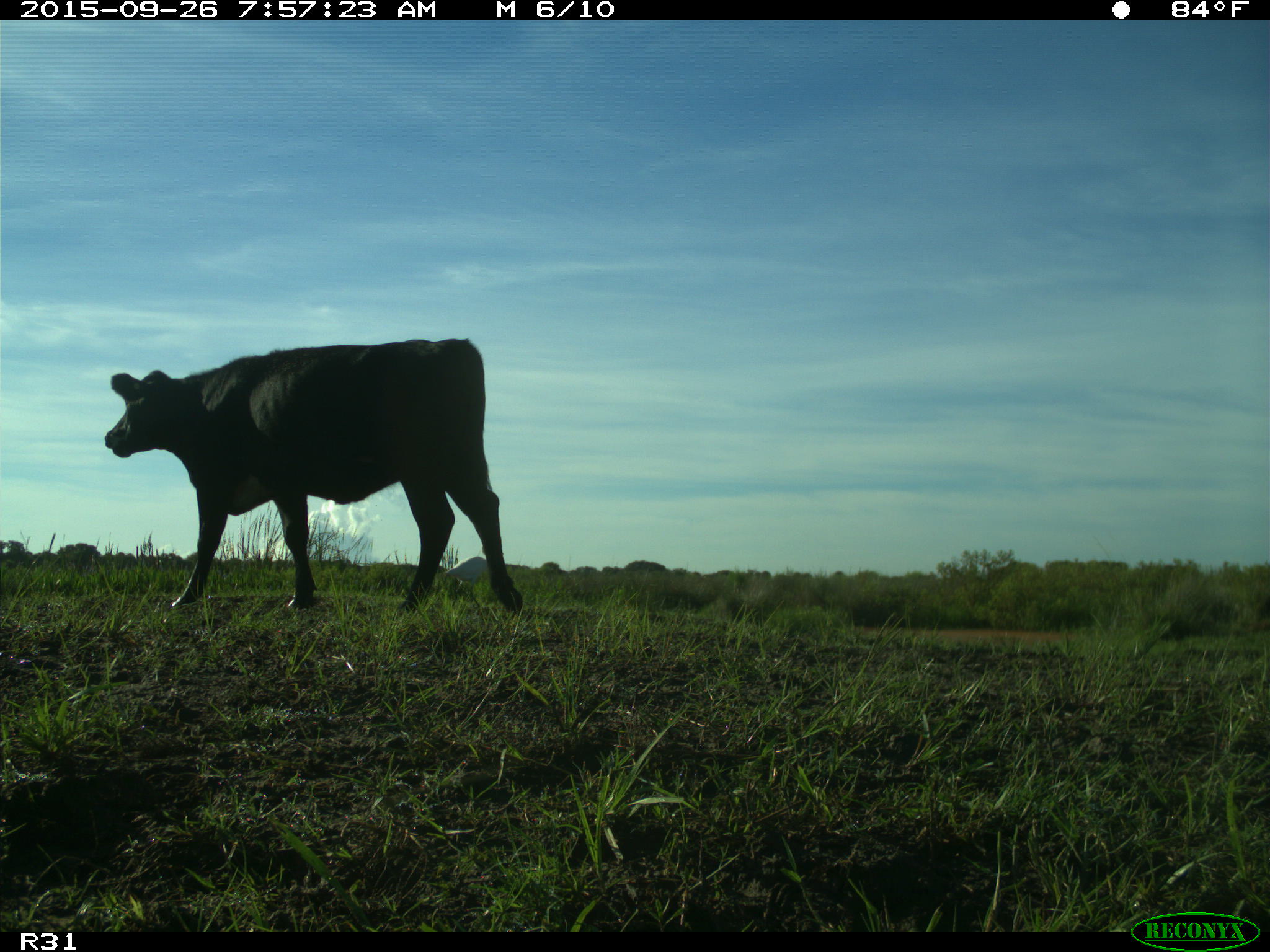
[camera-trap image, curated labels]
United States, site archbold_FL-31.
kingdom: Animalia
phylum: Chordata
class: Mammalia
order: Artiodactyla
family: Bovidae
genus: Bos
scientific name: Bos taurus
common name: domestic cow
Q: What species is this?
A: Bos taurus (domestic cow).